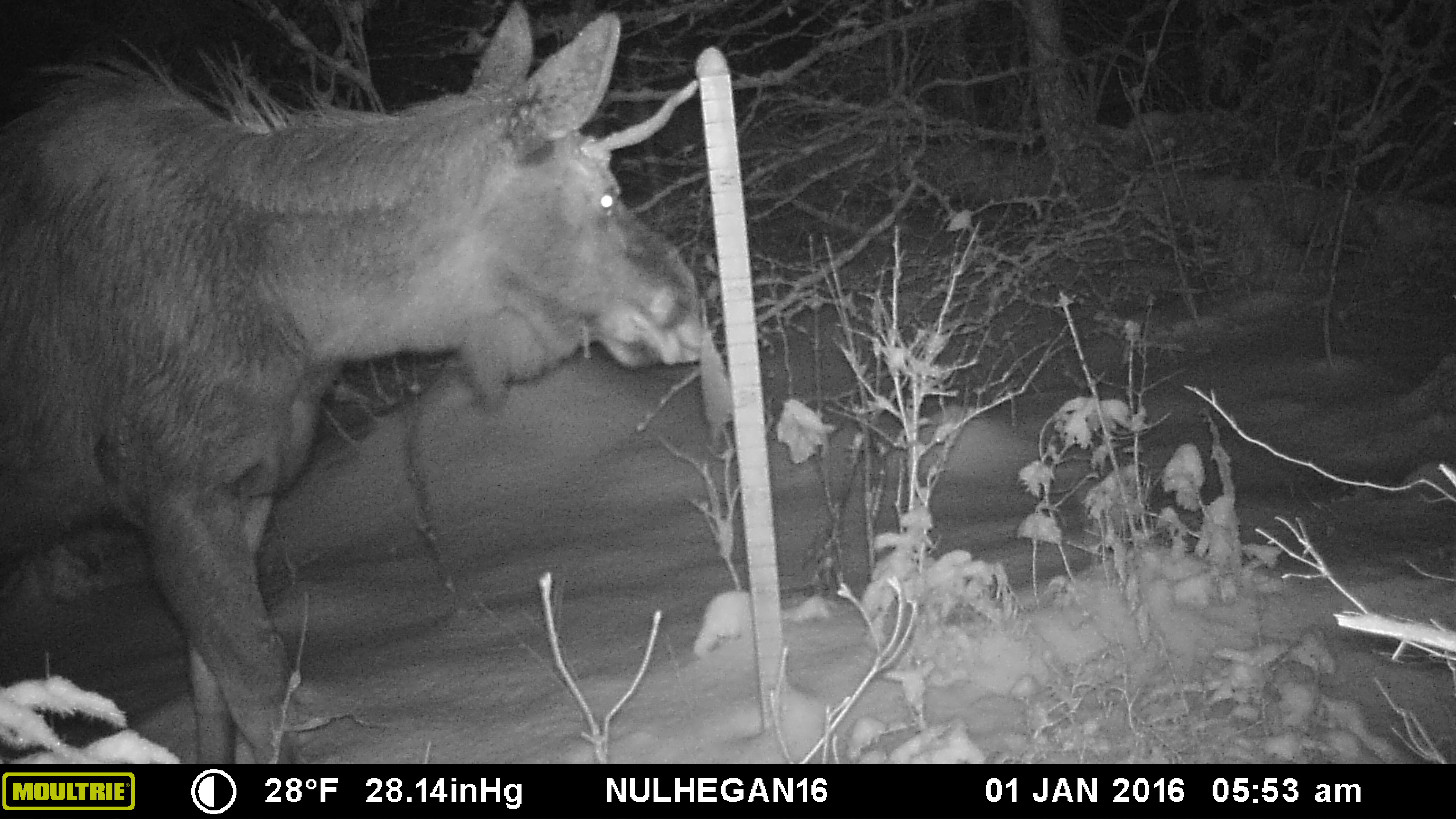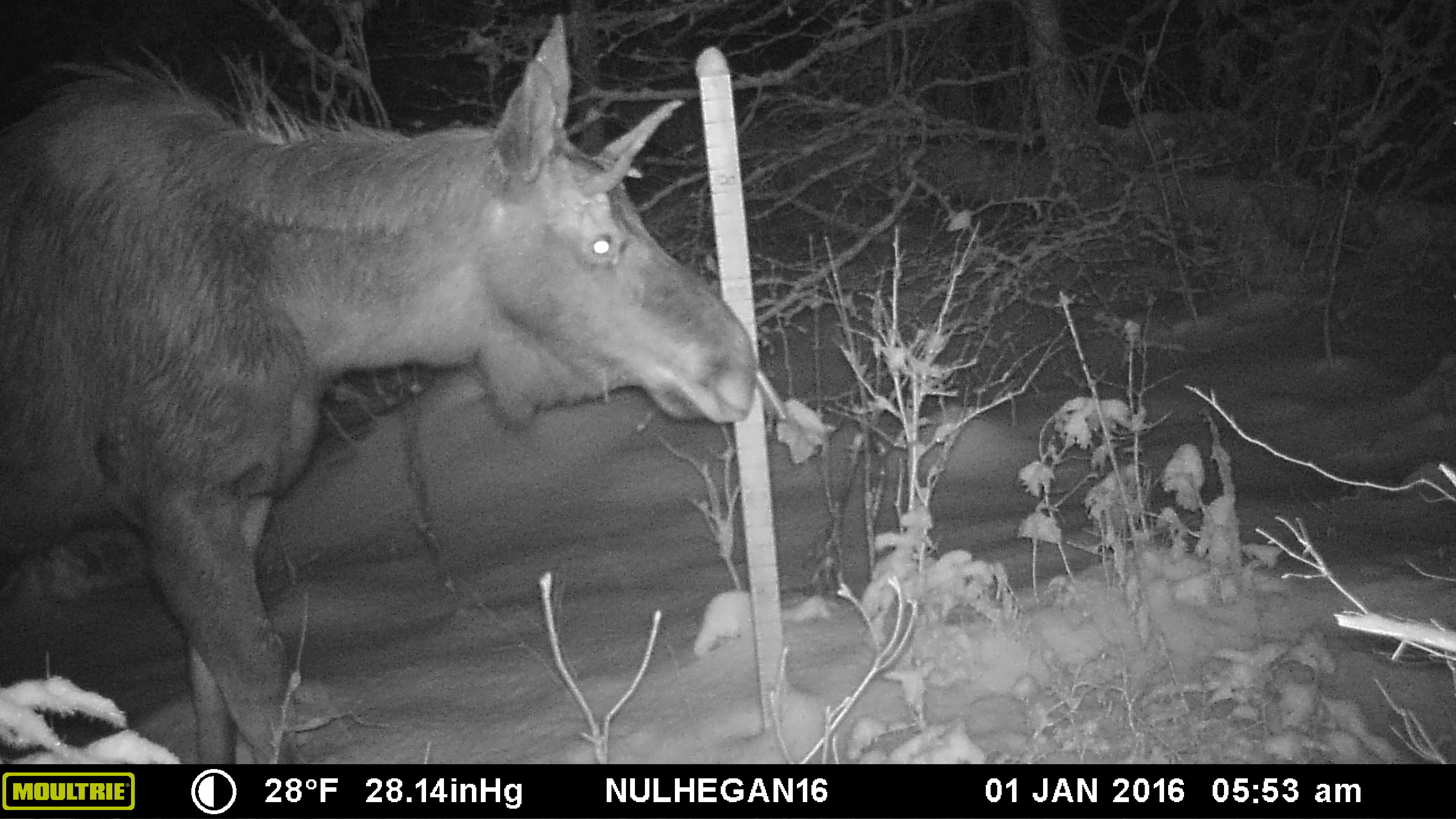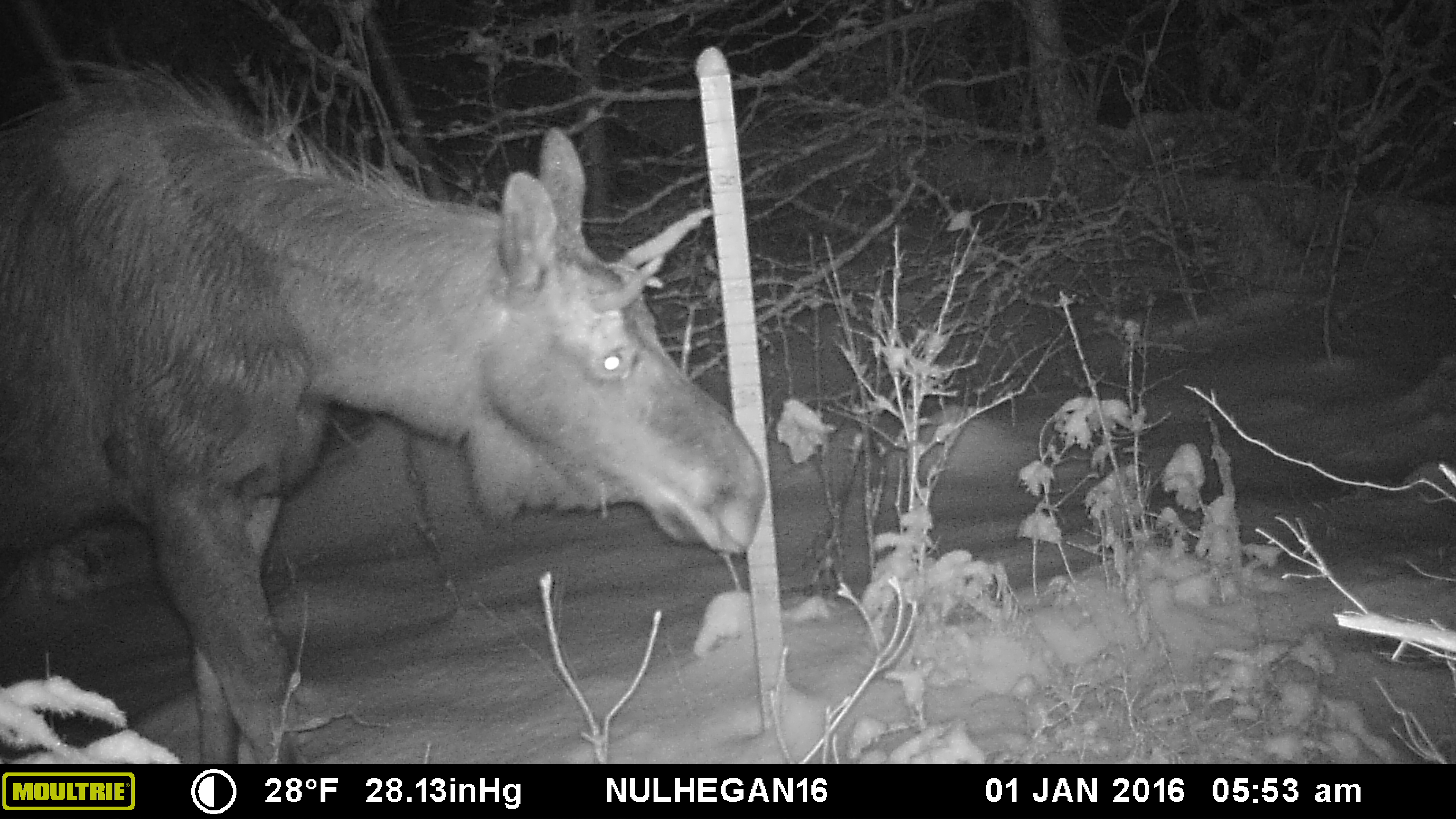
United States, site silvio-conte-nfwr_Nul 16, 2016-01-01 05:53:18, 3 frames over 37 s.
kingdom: Animalia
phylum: Chordata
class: Mammalia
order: Artiodactyla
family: Cervidae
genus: Alces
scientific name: Alces alces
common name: moose